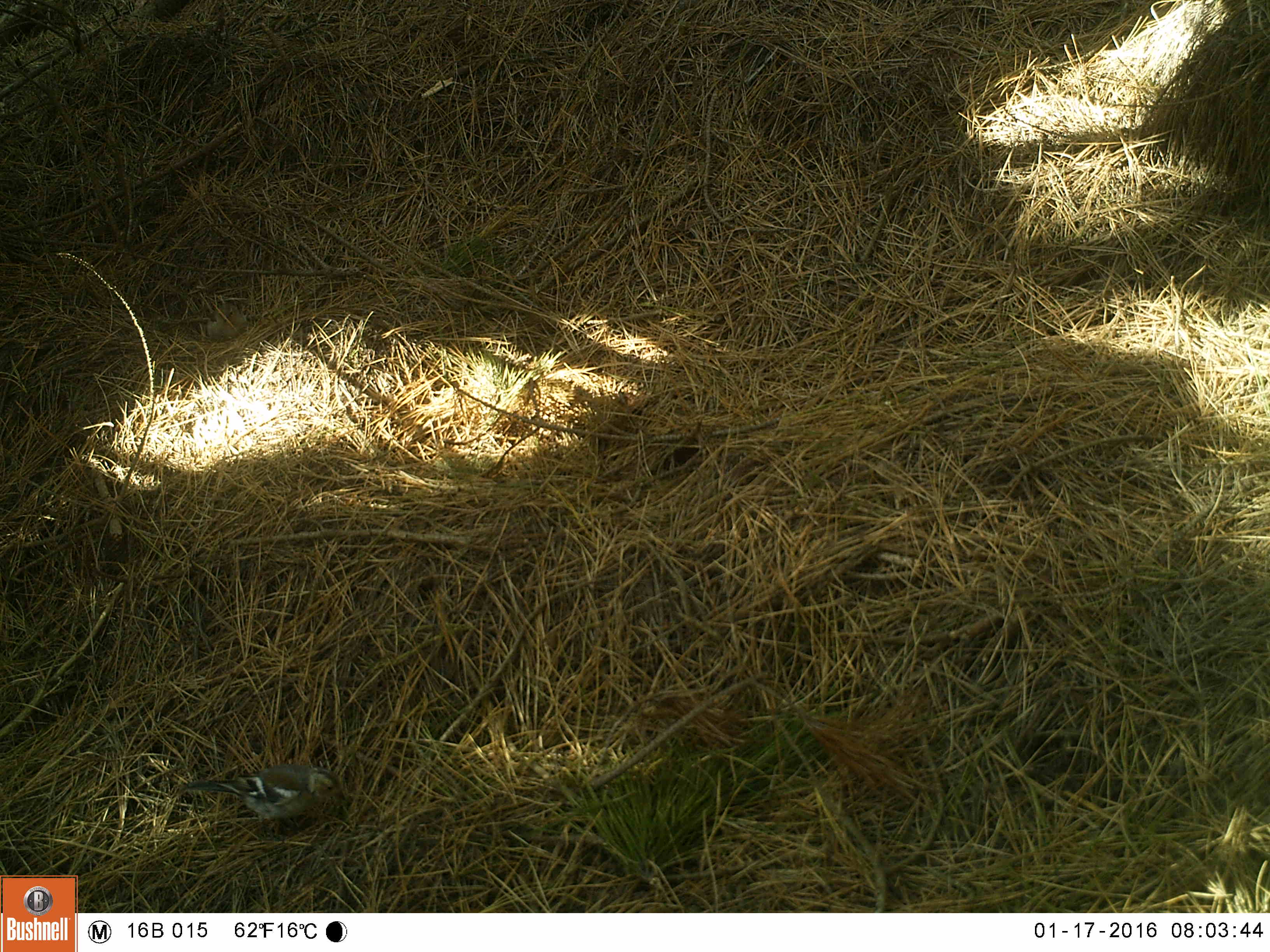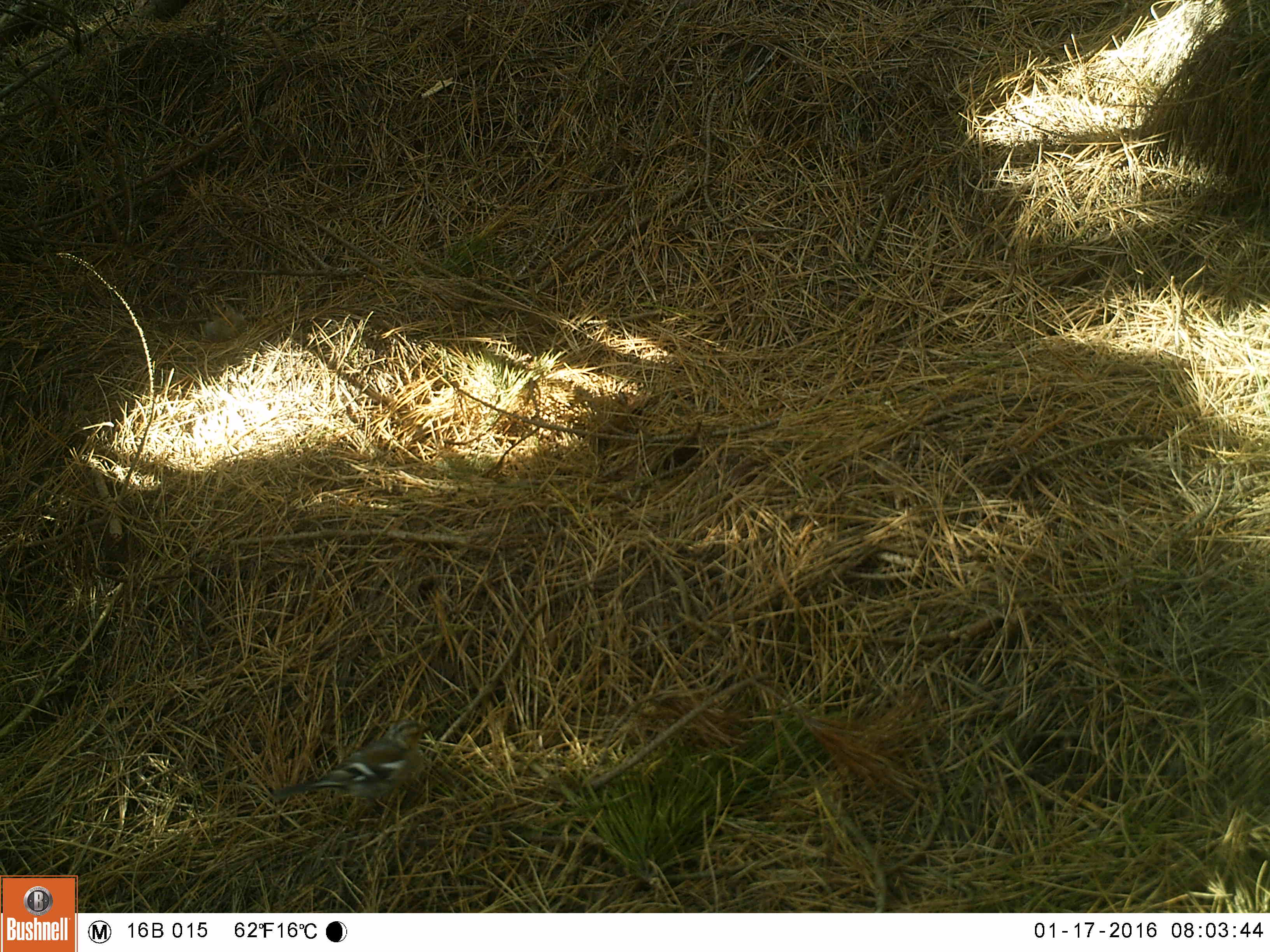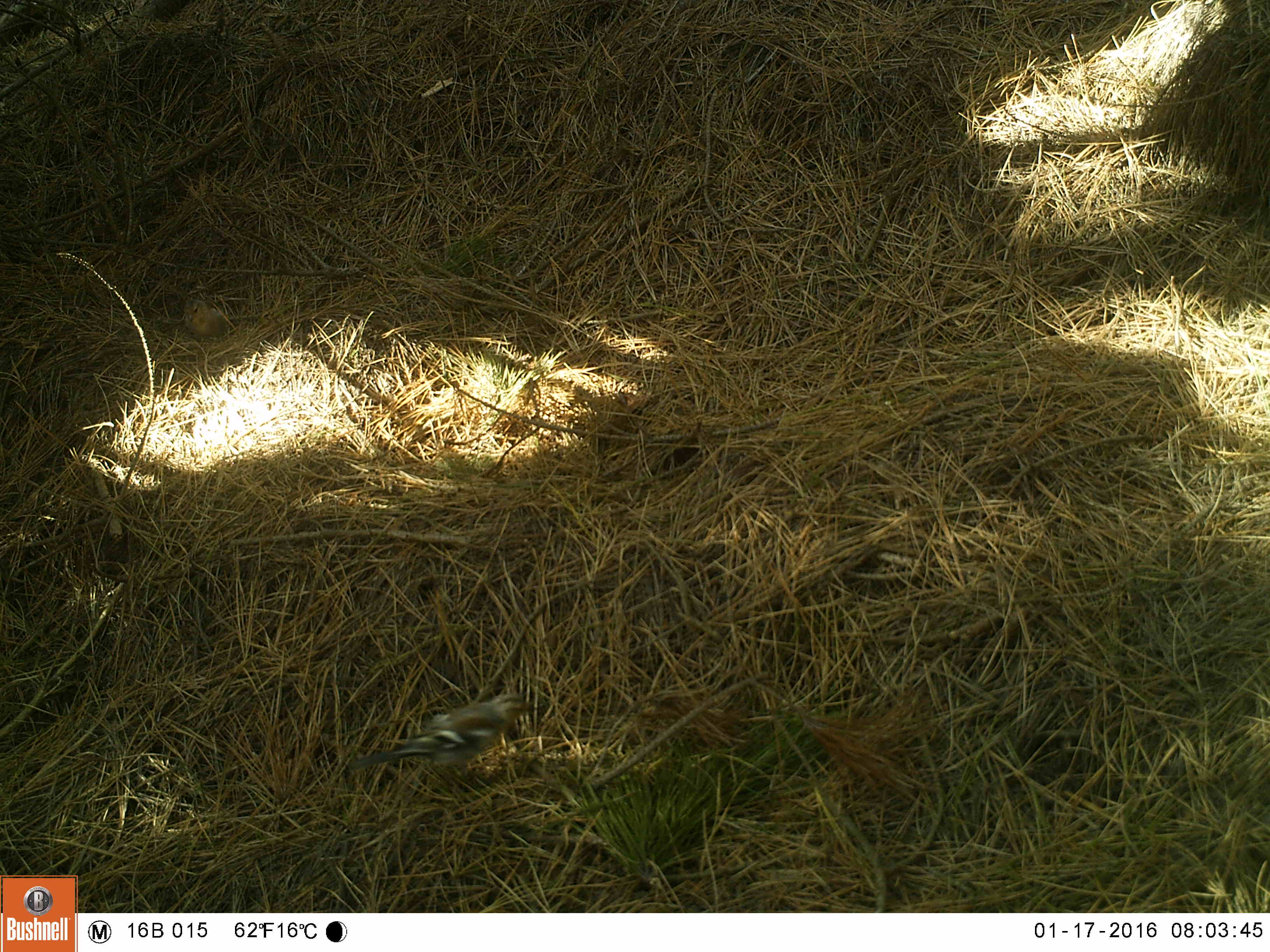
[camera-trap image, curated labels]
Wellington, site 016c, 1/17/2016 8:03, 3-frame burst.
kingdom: Animalia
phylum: Chordata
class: Aves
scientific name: Aves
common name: bird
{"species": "bird (Aves)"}